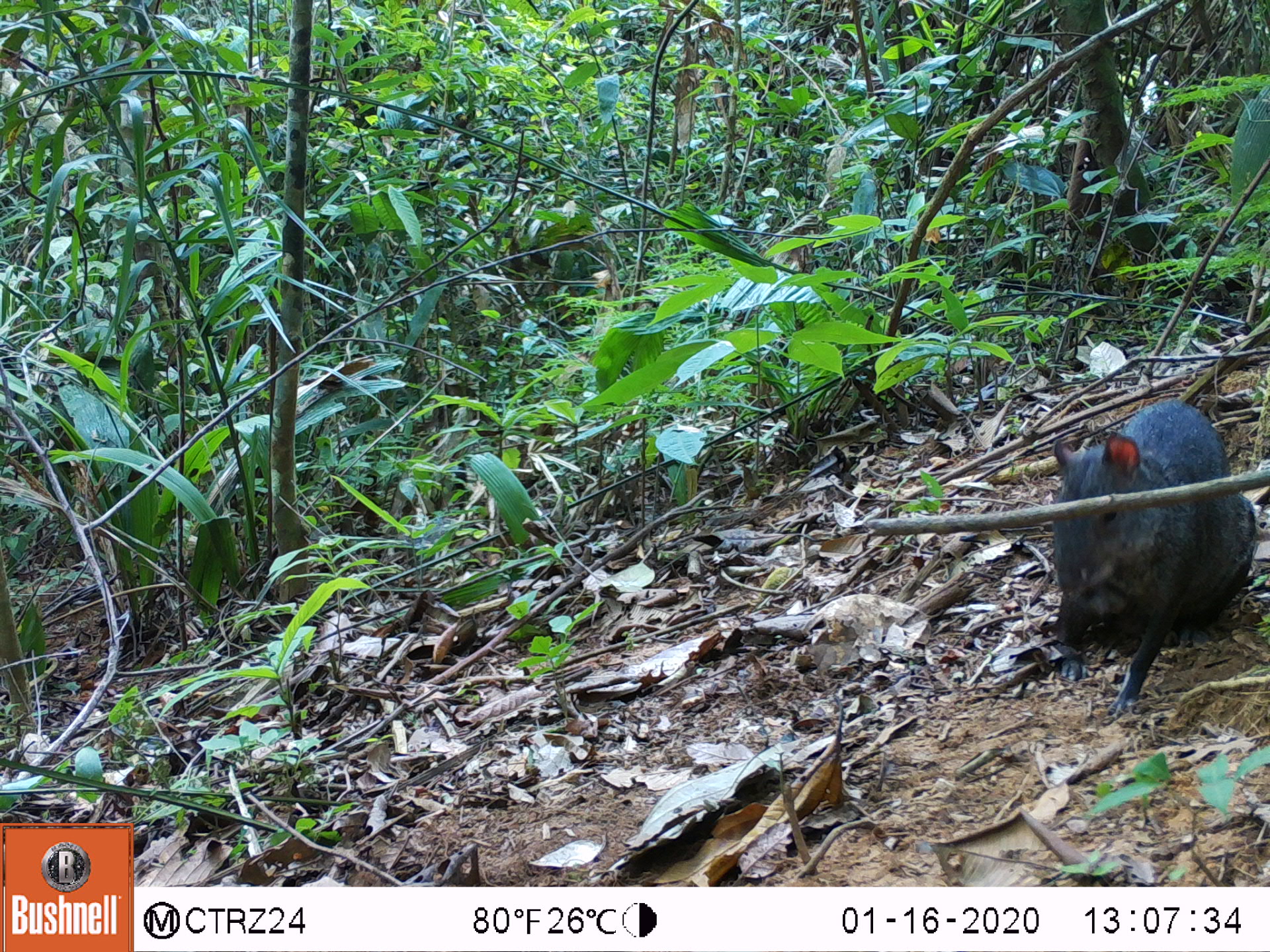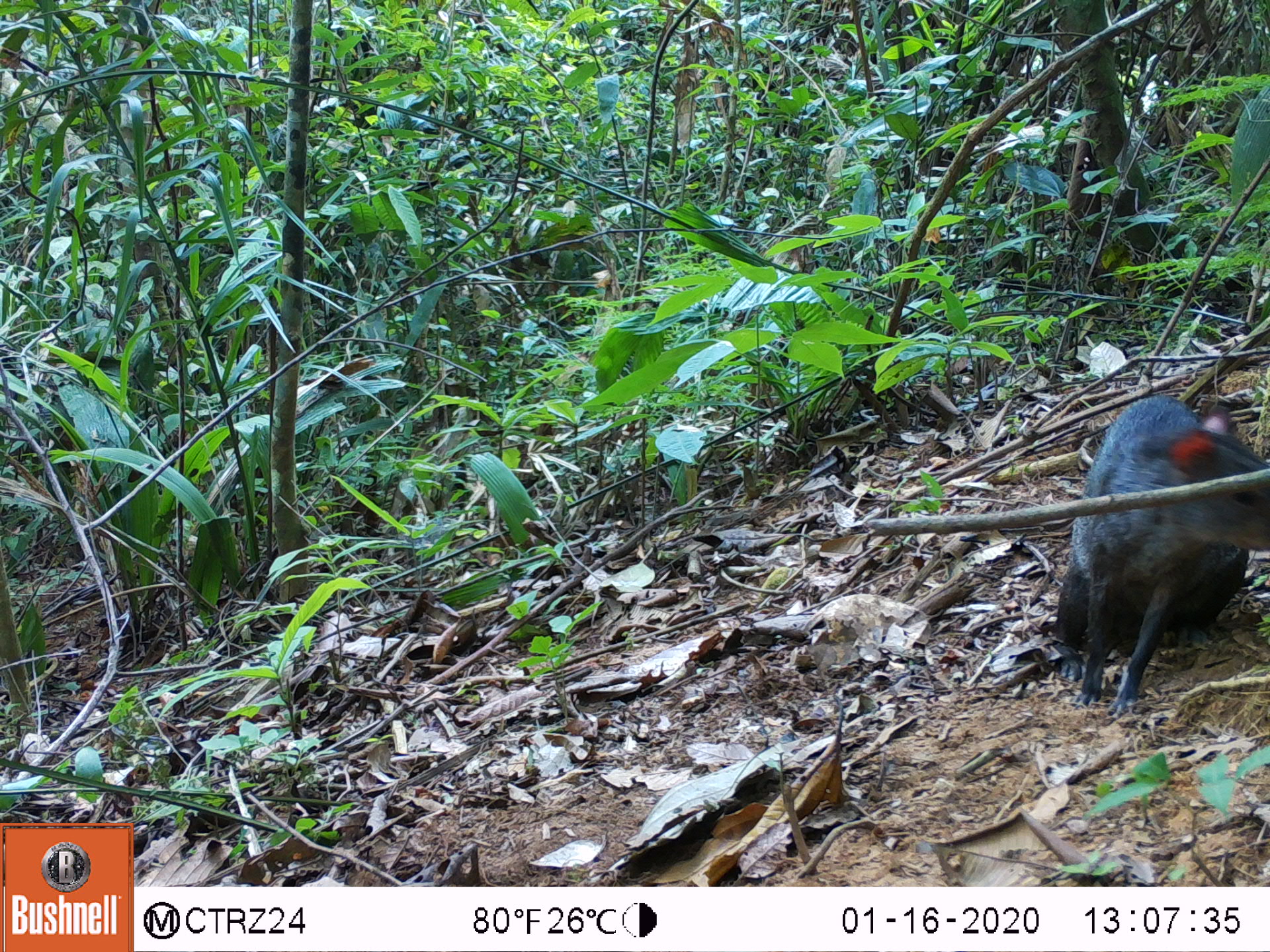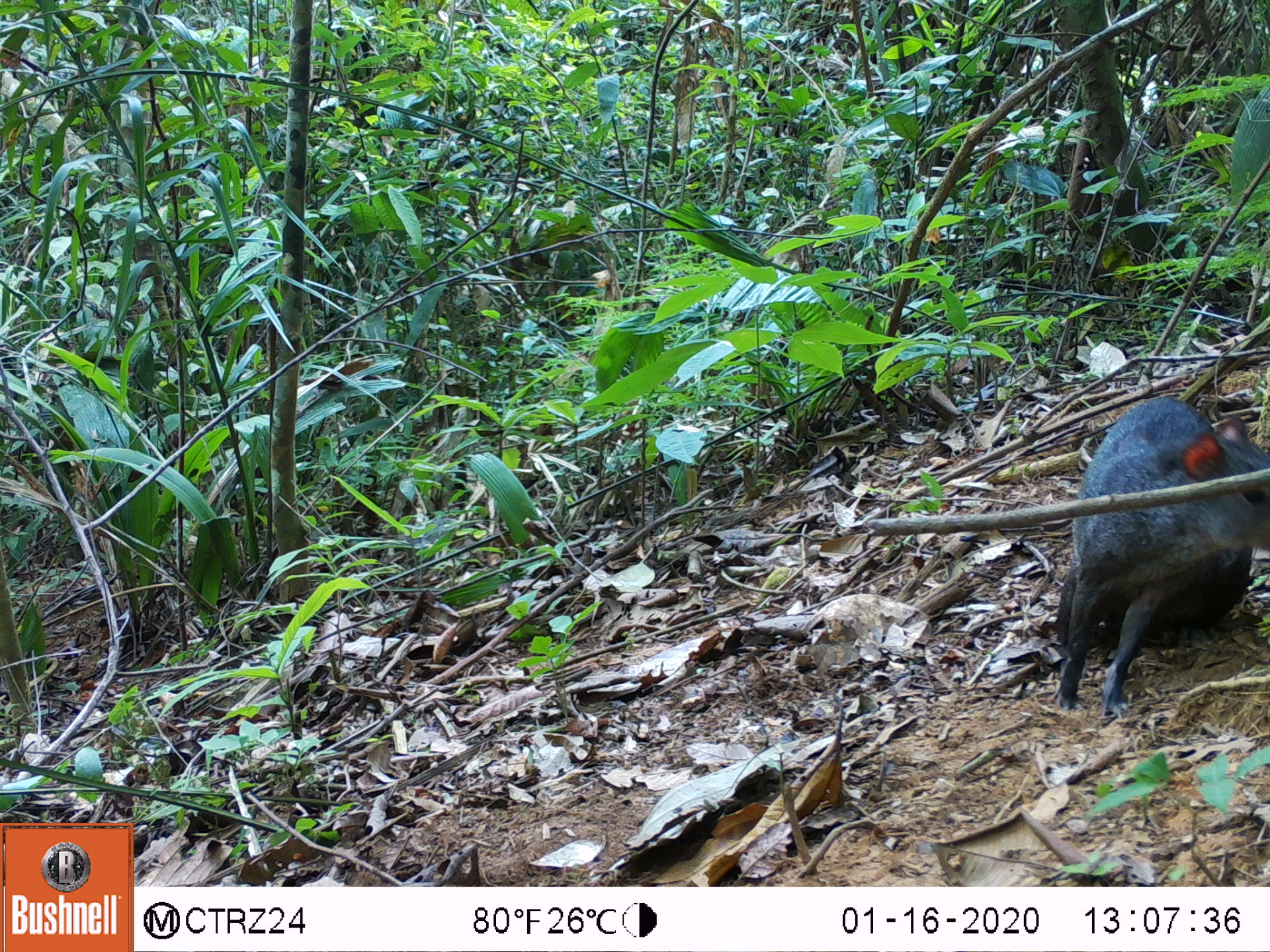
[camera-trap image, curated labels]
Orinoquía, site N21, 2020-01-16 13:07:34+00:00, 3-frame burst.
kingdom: Animalia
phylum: Chordata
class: Mammalia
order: Rodentia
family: Dasyproctidae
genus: Dasyprocta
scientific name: Dasyprocta fuliginosa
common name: black agouti